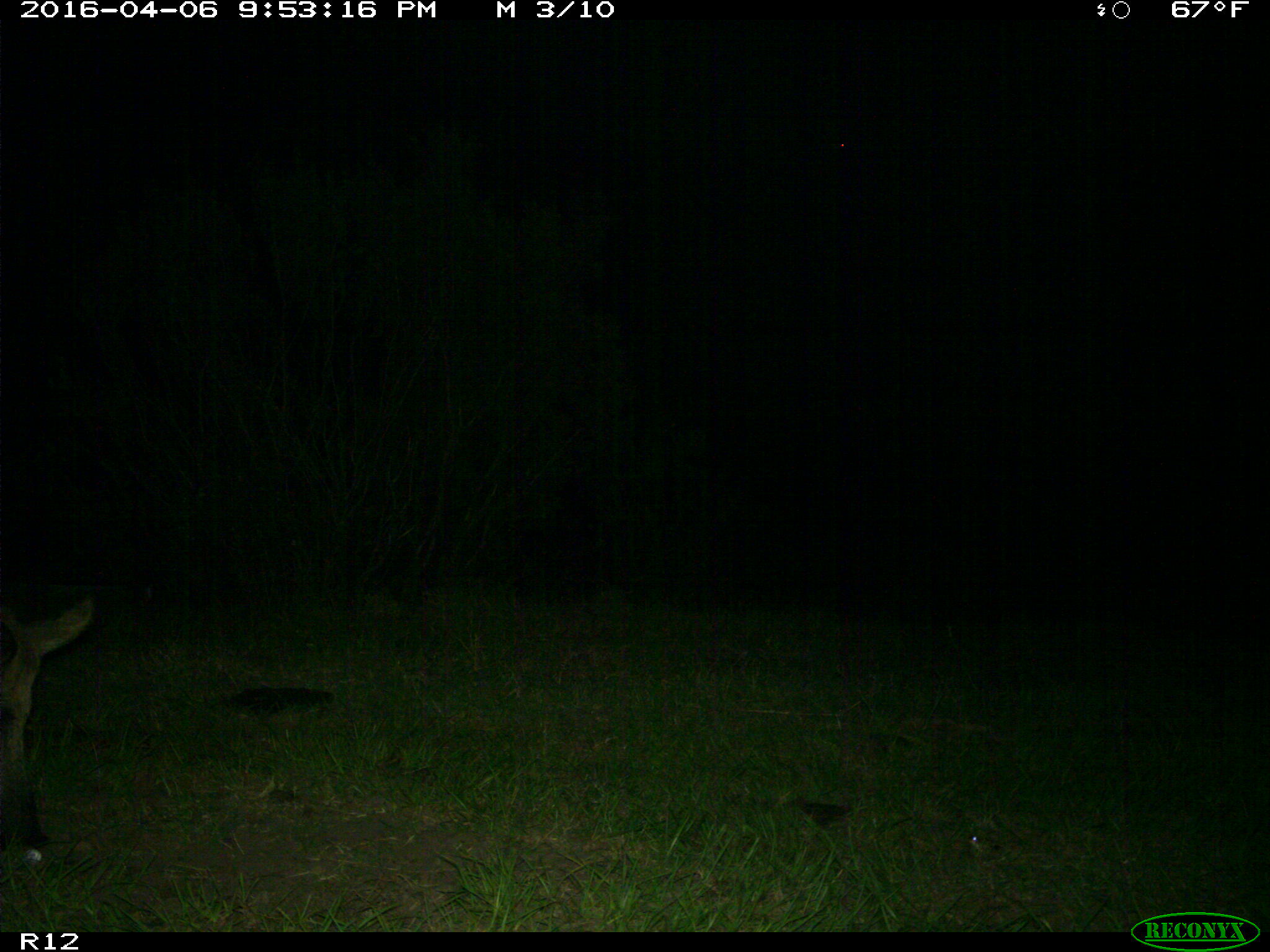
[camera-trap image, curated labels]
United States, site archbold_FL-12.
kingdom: Animalia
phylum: Chordata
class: Mammalia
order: Artiodactyla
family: Suidae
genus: Sus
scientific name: Sus scrofa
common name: wild boar